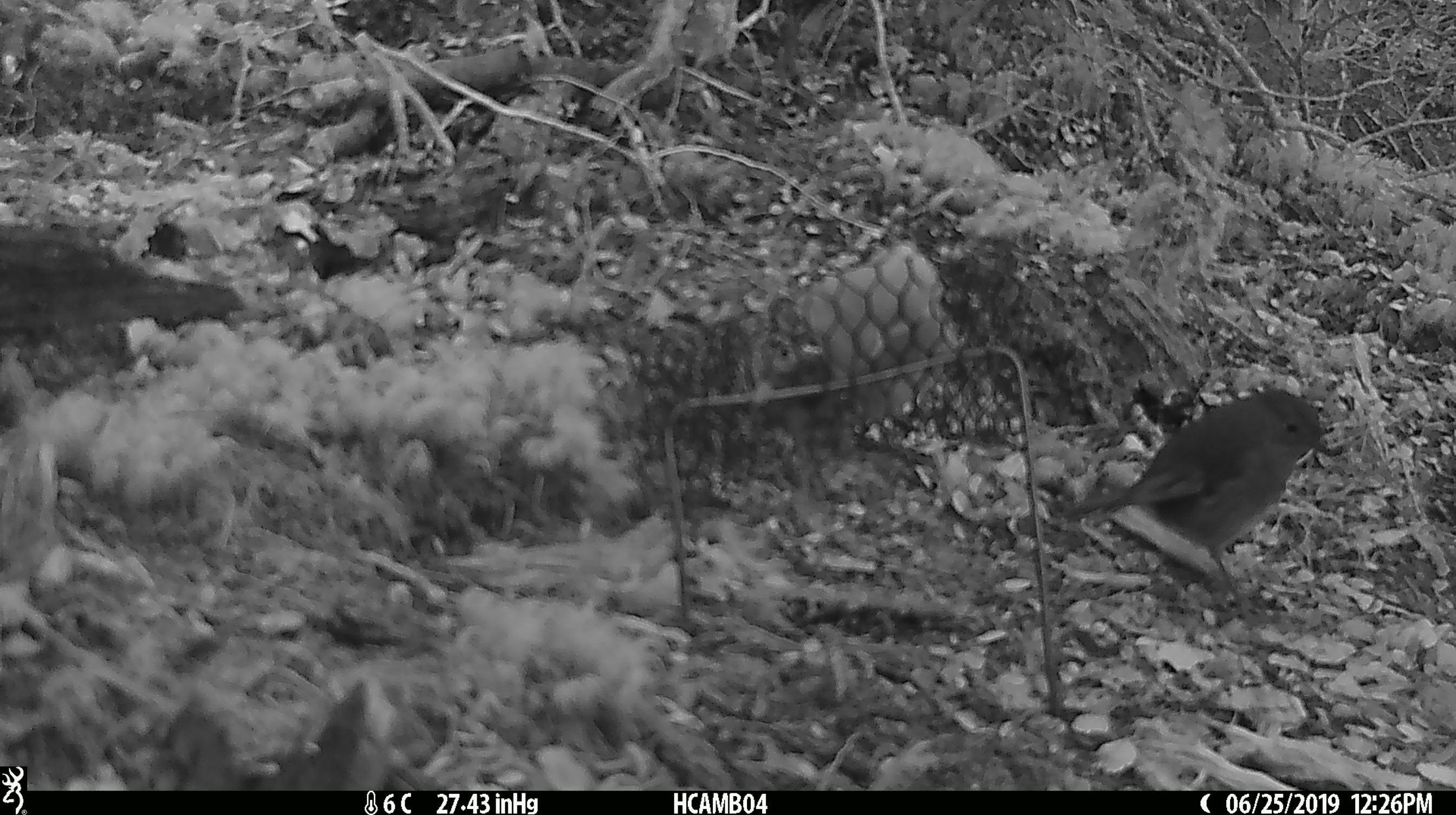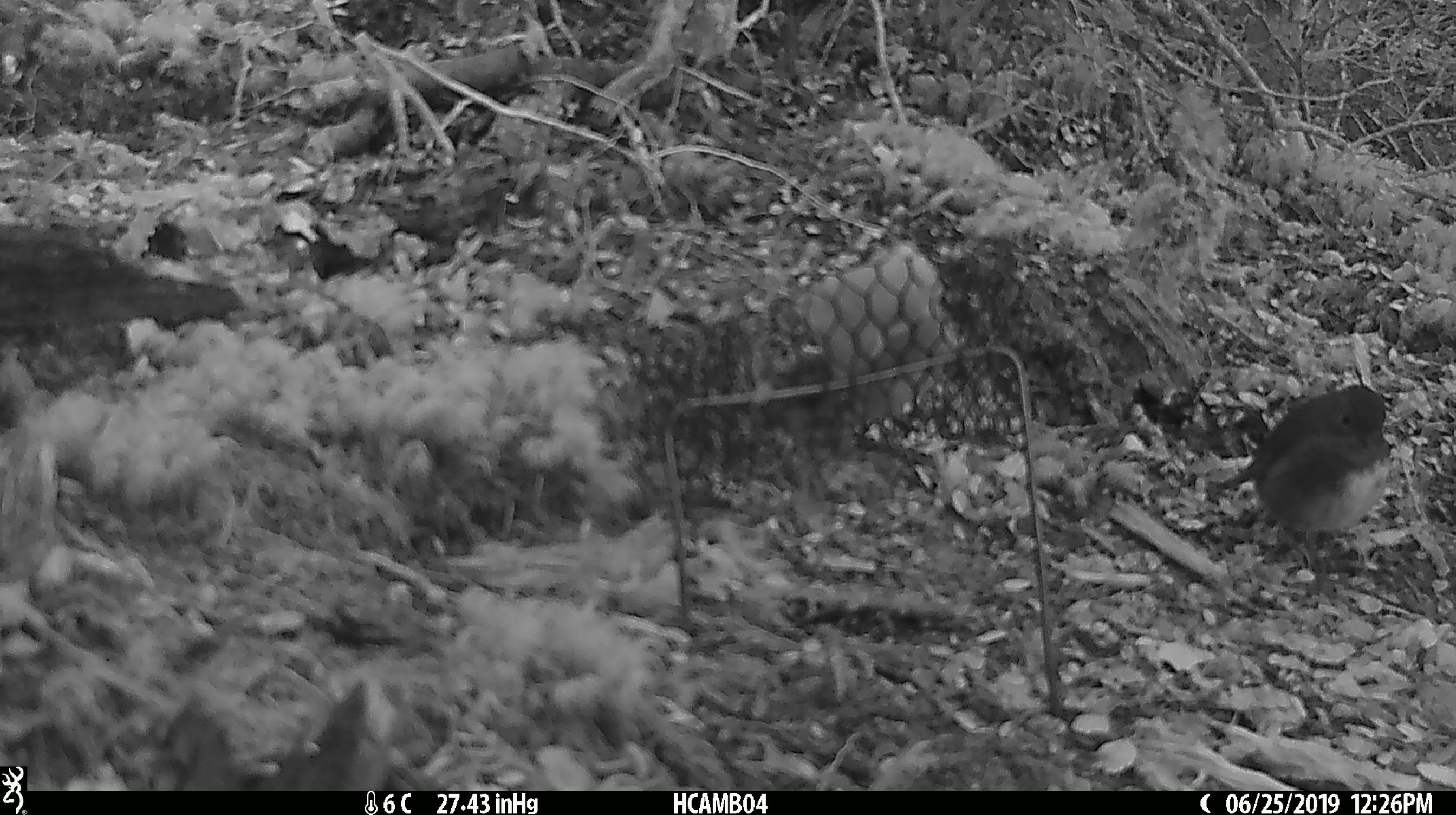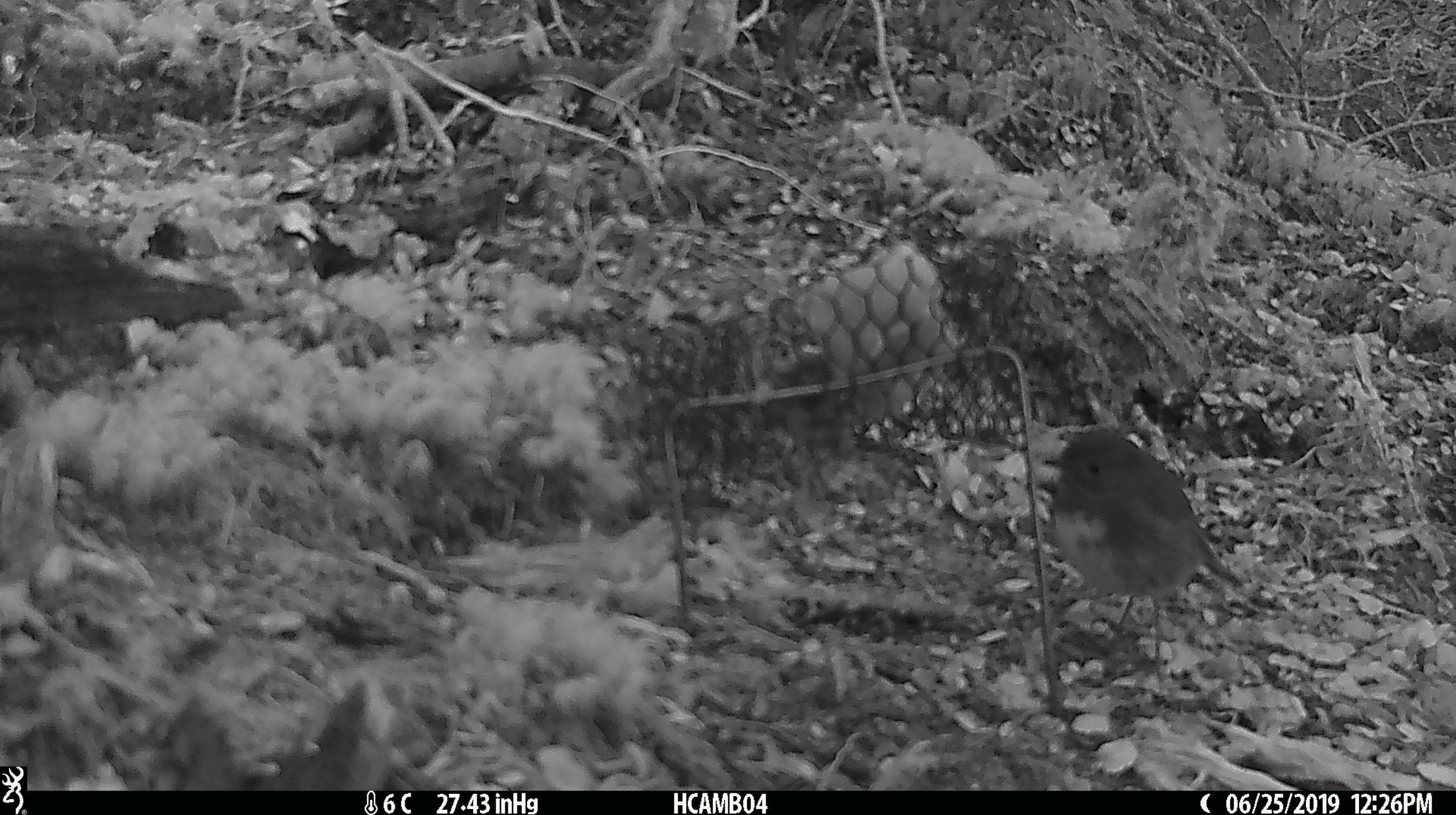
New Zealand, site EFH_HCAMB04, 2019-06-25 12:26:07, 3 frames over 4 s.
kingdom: Animalia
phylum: Chordata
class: Aves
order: Passeriformes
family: Petroicidae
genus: Petroica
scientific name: Petroica australis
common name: new zealand robin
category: robin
Robin (new zealand robin) (Petroica australis).